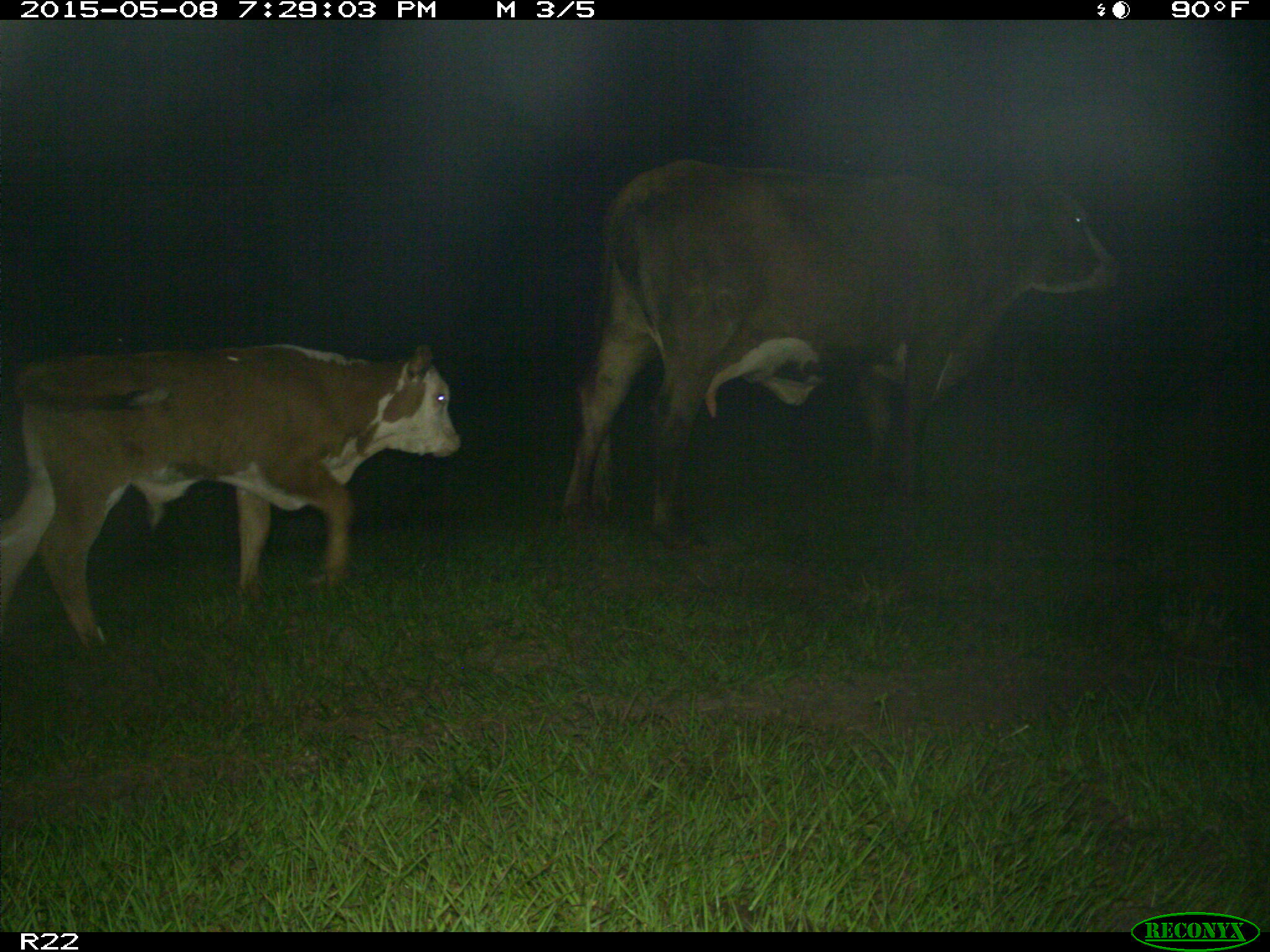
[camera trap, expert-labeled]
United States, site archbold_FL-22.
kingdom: Animalia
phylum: Chordata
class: Mammalia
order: Artiodactyla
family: Bovidae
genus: Bos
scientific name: Bos taurus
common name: domestic cow